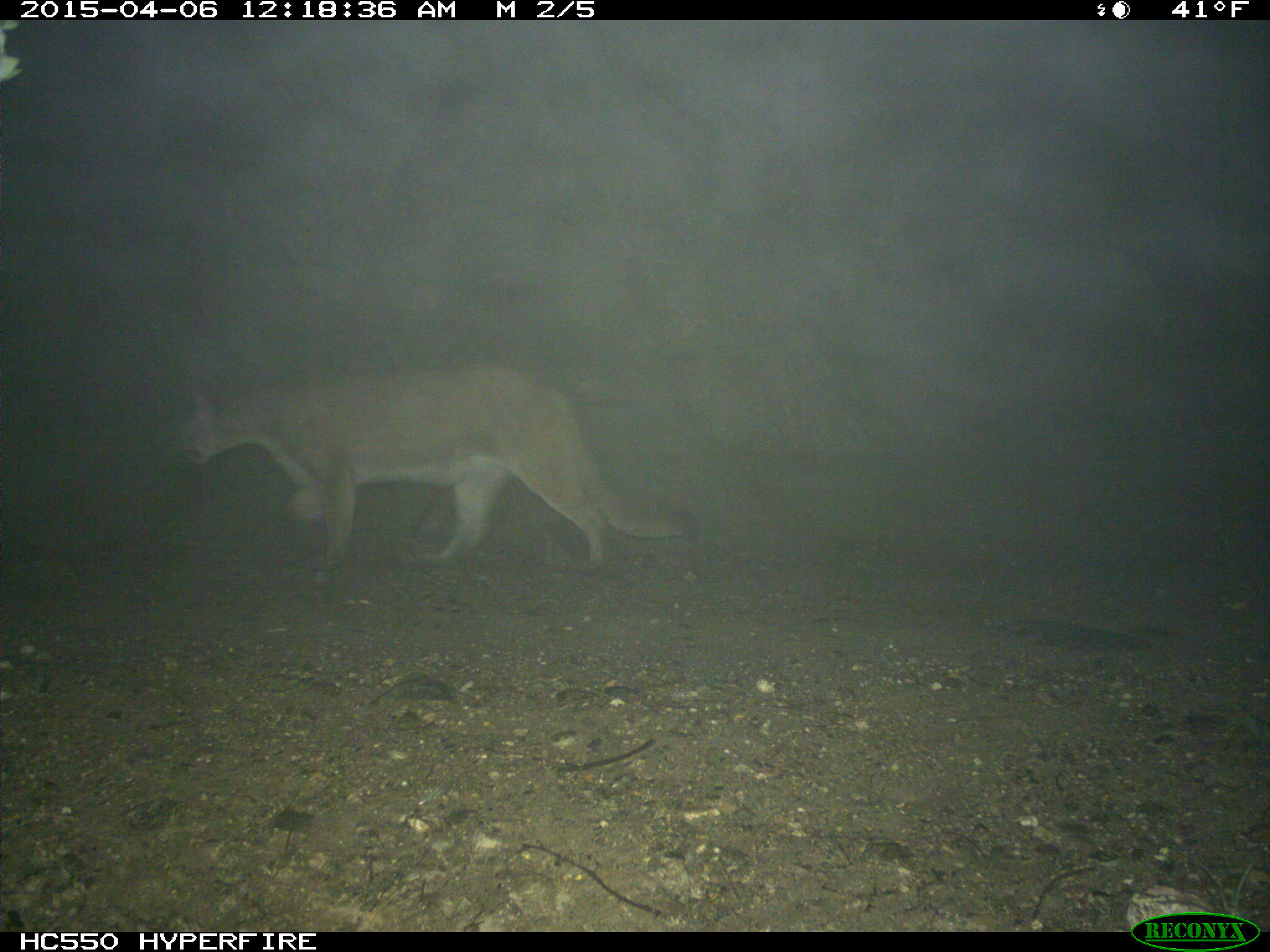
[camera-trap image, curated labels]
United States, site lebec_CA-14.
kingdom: Animalia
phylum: Chordata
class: Mammalia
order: Carnivora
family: Felidae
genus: Puma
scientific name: Puma concolor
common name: mountain lion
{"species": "Puma concolor (mountain lion)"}